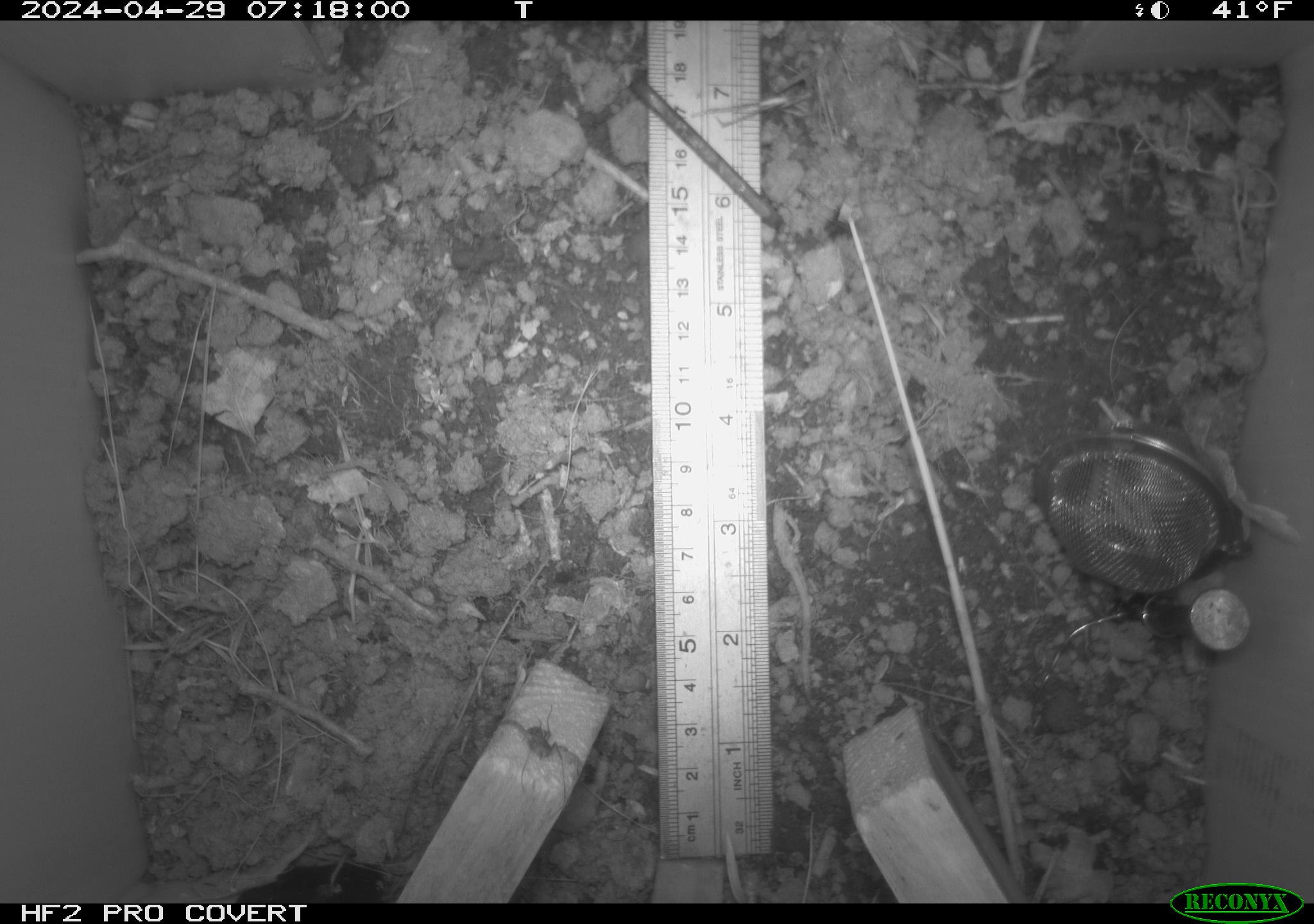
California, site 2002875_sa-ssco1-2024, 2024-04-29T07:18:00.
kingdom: Animalia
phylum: Arthropoda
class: Arachnida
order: Araneae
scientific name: Araneae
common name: spider